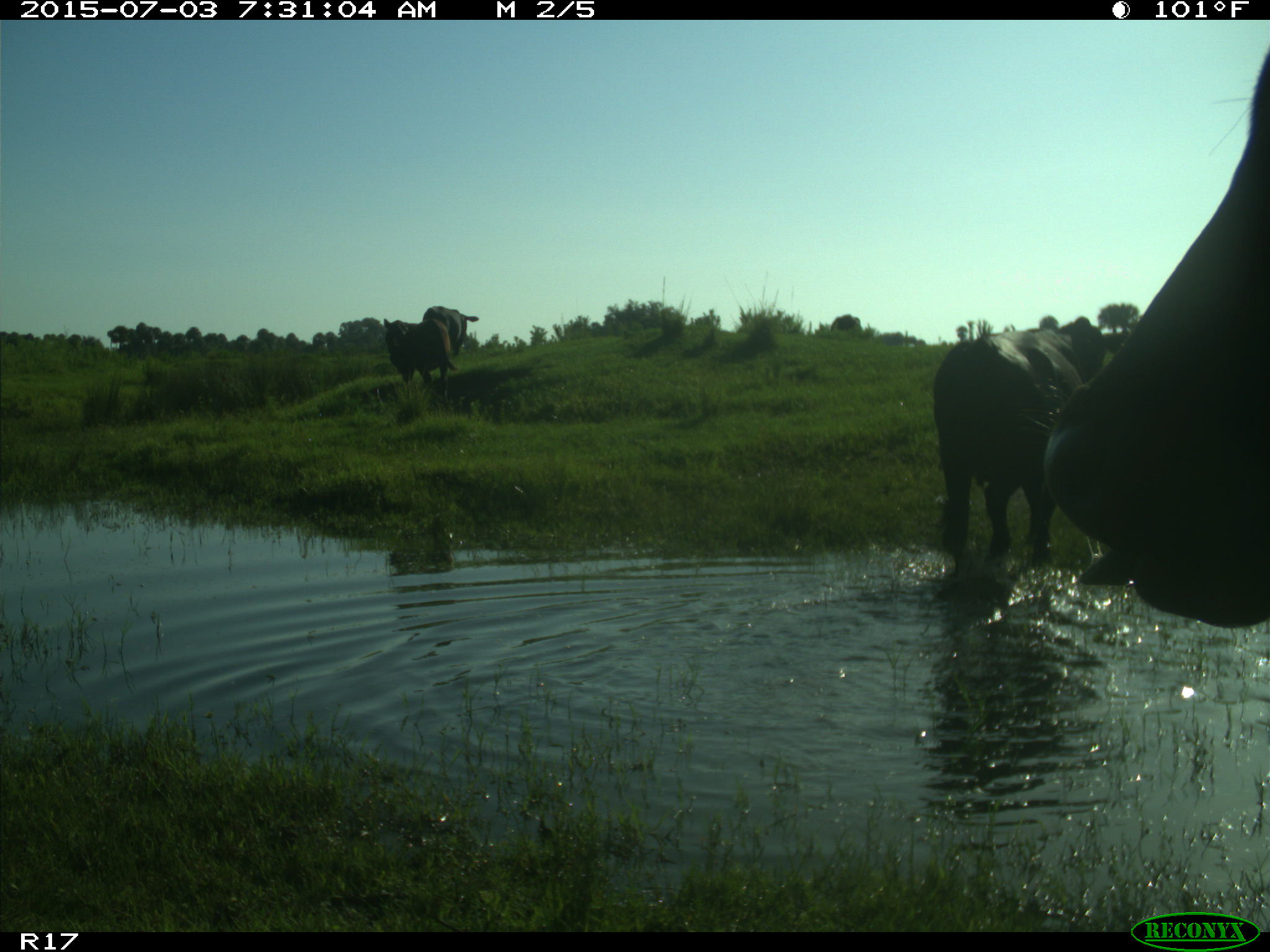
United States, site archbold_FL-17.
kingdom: Animalia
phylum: Chordata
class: Mammalia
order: Artiodactyla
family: Bovidae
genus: Bos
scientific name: Bos taurus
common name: domestic cow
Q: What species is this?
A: Bos taurus (domestic cow).